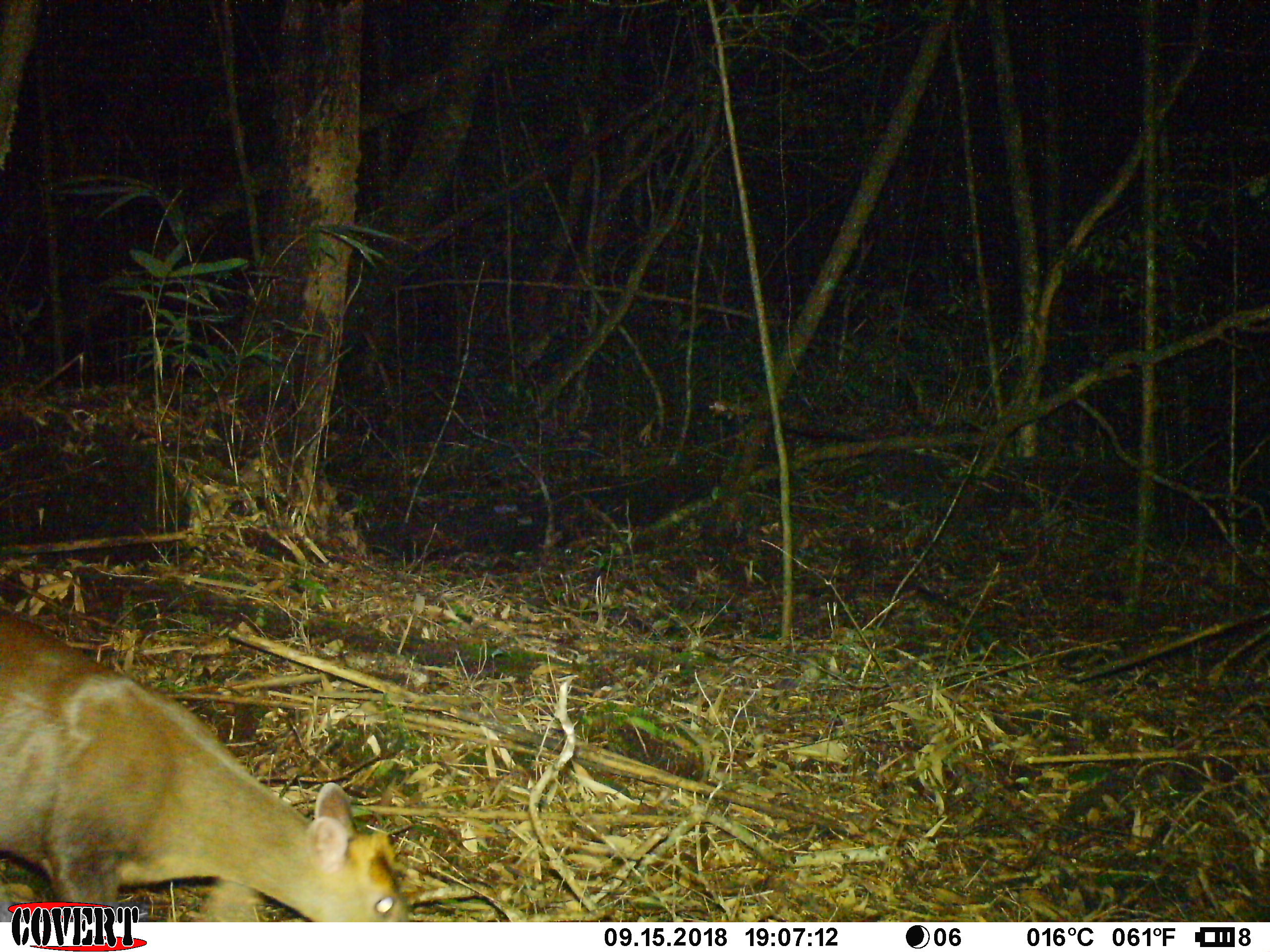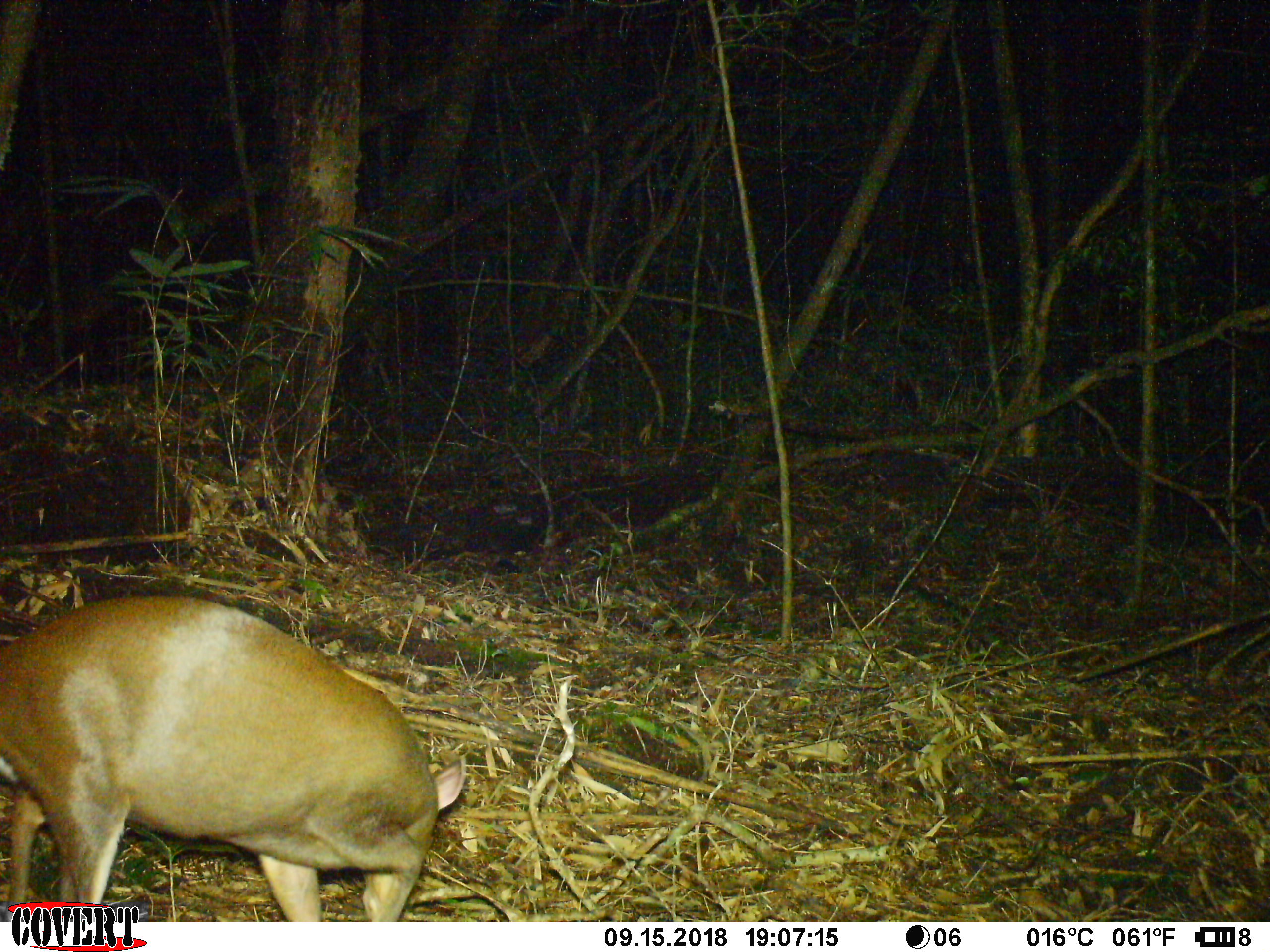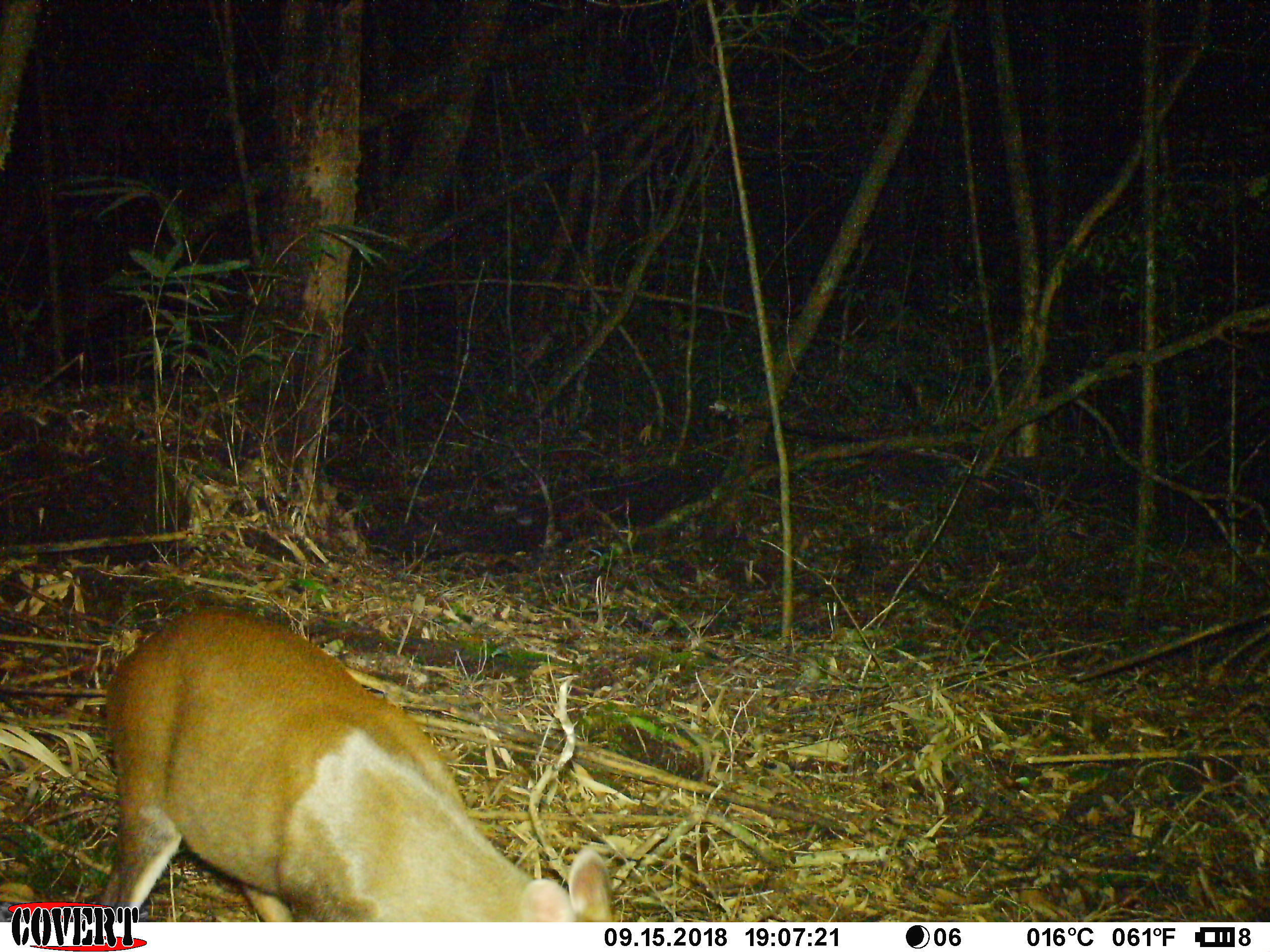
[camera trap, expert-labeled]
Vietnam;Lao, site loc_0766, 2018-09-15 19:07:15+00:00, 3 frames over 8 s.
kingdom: Animalia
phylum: Chordata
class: Mammalia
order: Artiodactyla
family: Cervidae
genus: Muntiacus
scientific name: Muntiacus rooseveltorum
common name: roosevelt's muntjac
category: roosevelts muntjac group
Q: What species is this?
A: Roosevelts muntjac group (roosevelt's muntjac) (Muntiacus rooseveltorum).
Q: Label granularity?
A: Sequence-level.